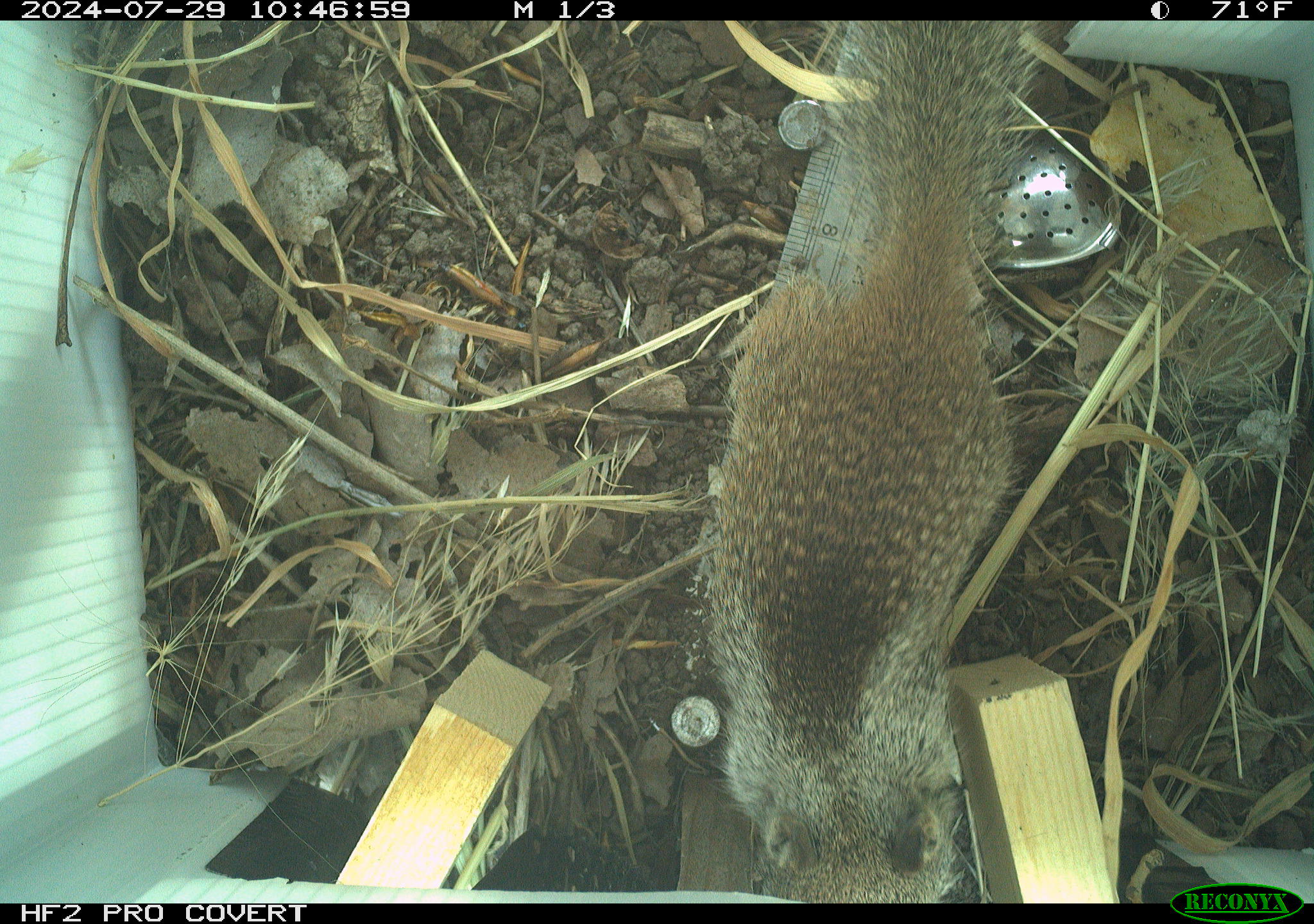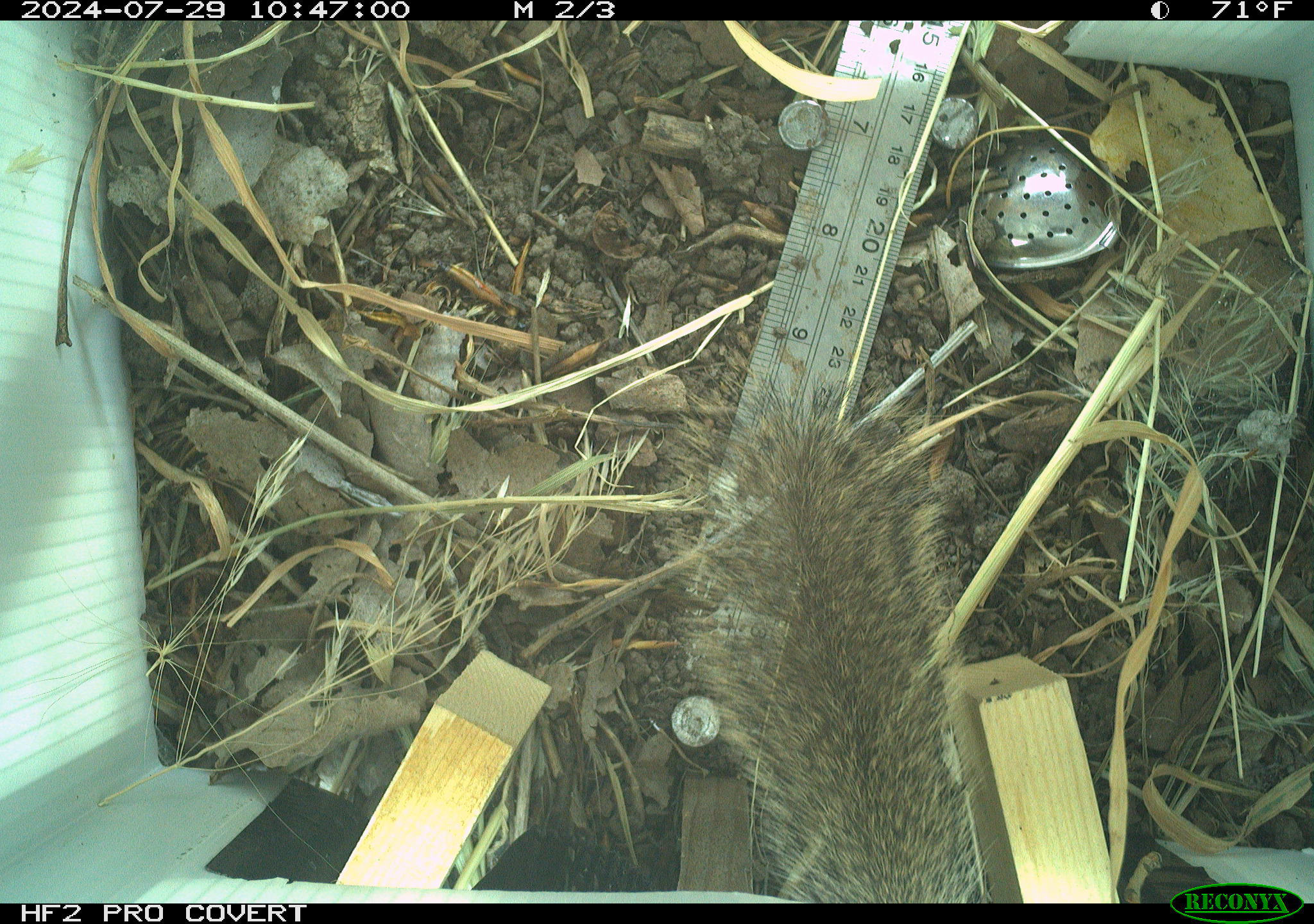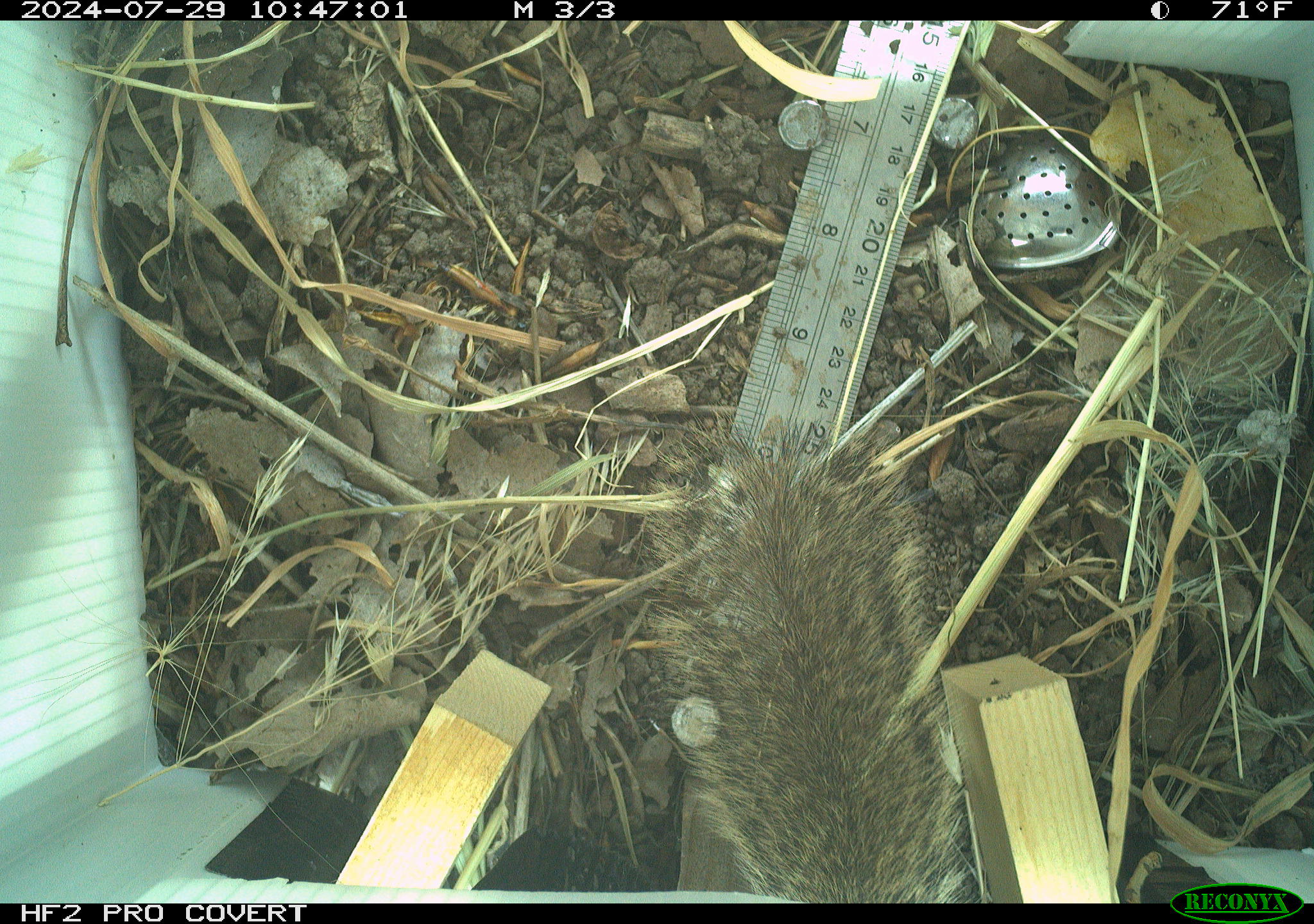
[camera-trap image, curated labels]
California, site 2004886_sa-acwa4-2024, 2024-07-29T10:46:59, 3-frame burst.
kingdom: Animalia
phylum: Chordata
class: Mammalia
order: Rodentia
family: Sciuridae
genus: Otospermophilus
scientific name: Otospermophilus beecheyi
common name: california ground squirrel